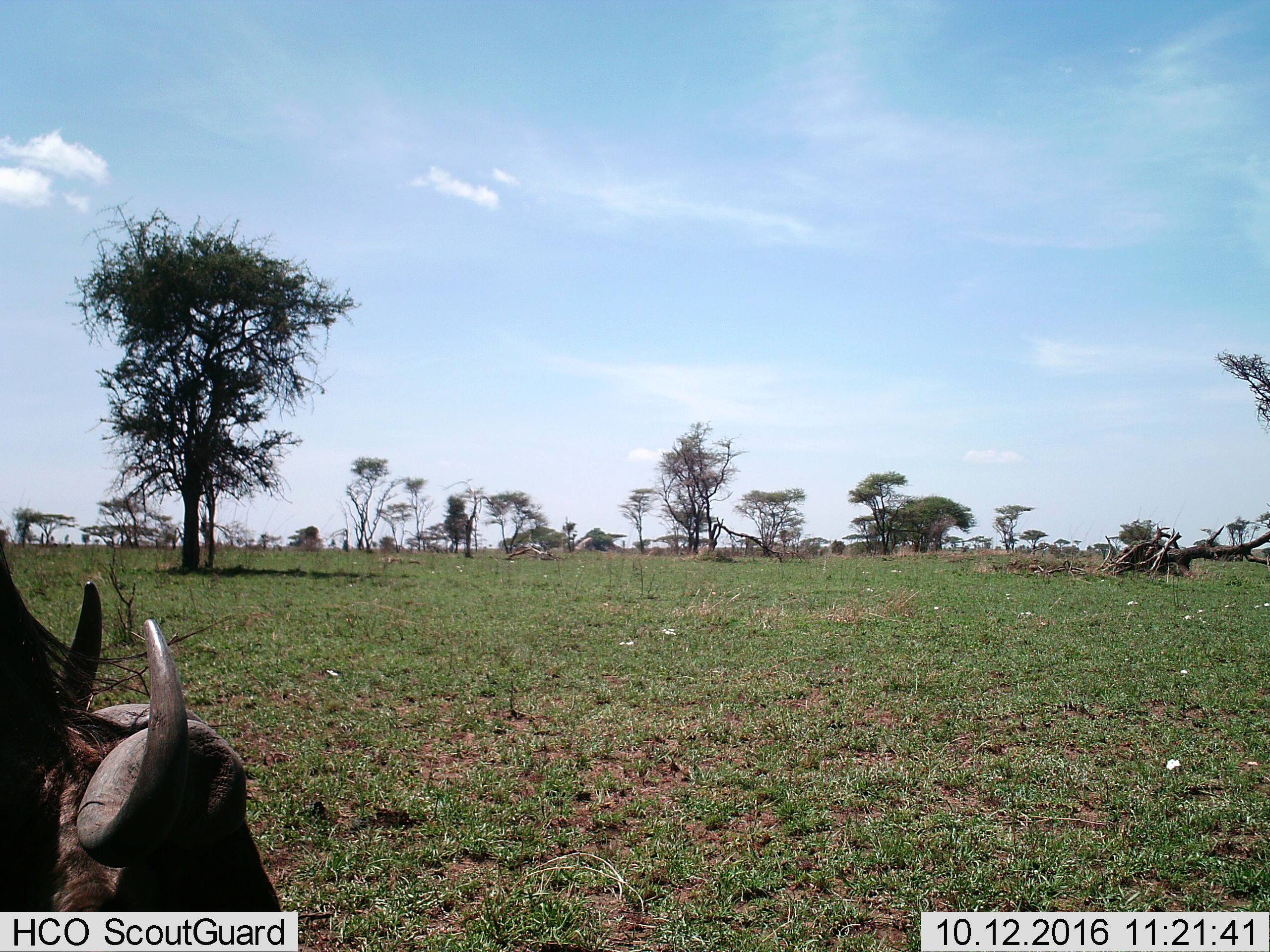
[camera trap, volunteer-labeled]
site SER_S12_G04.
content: unidentified animal